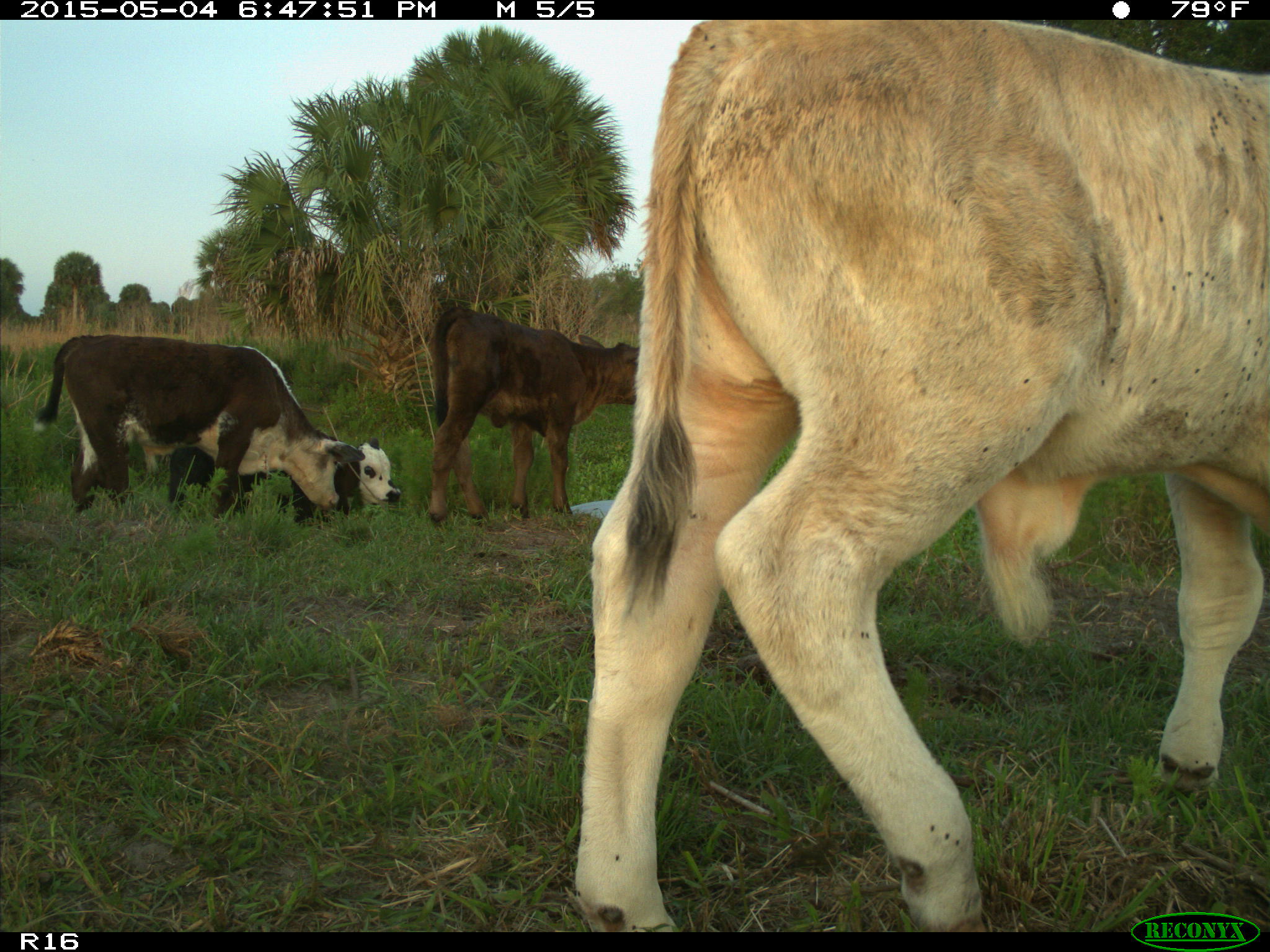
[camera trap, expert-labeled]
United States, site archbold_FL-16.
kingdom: Animalia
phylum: Chordata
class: Mammalia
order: Artiodactyla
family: Bovidae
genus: Bos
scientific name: Bos taurus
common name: domestic cow